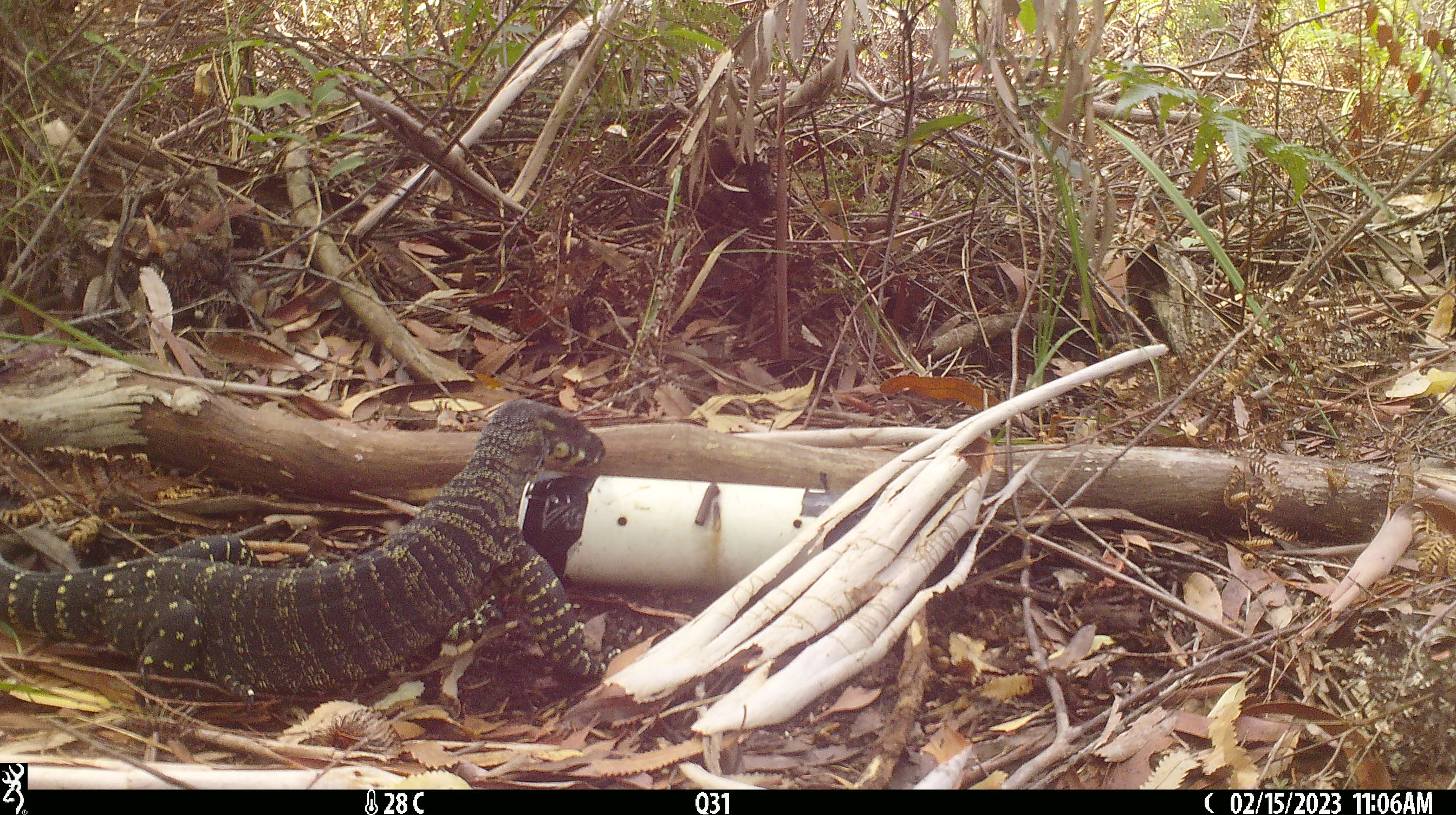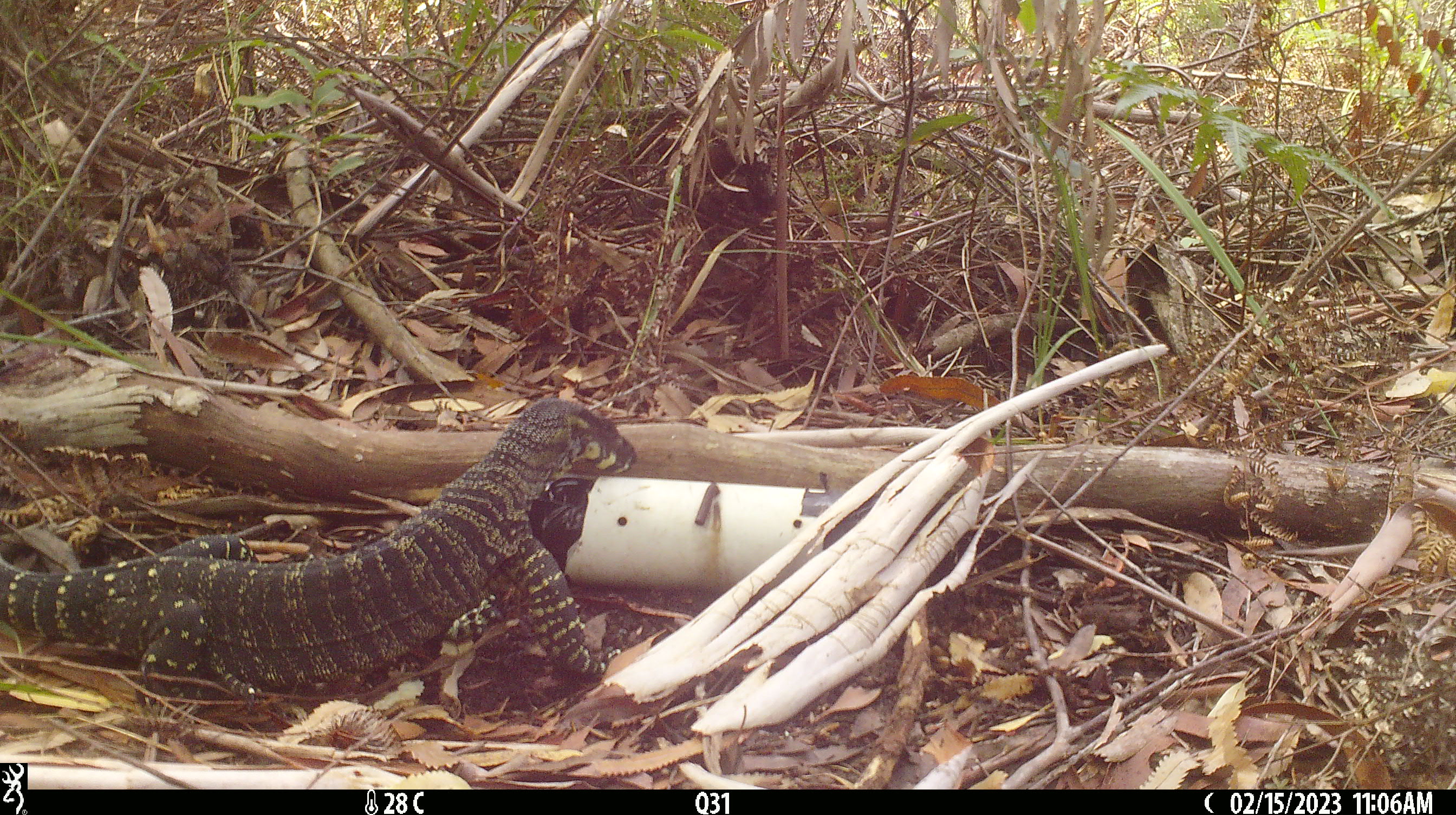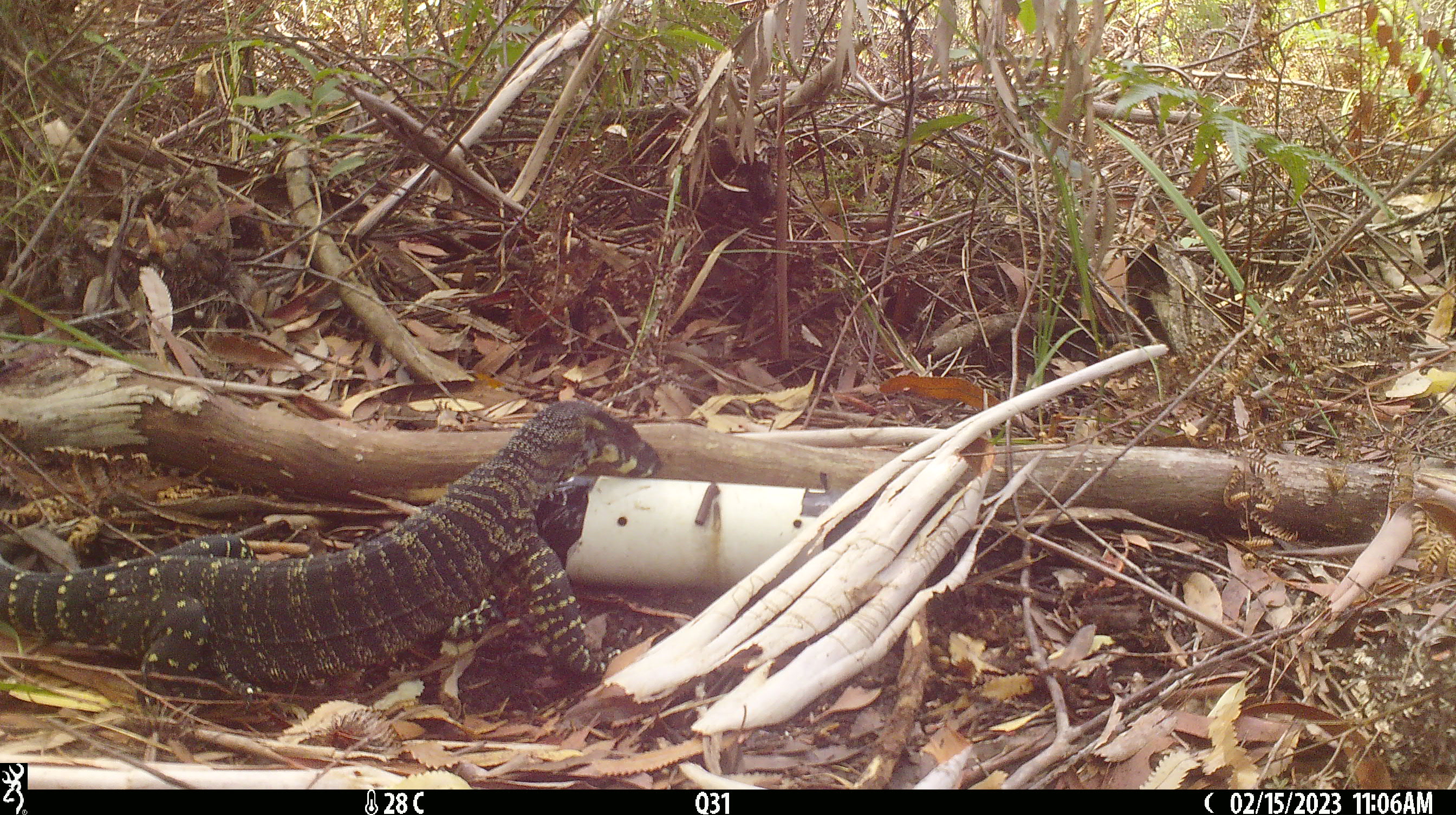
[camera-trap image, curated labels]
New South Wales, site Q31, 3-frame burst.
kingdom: Animalia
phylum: Chordata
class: Reptilia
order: Squamata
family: Varanidae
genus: Varanus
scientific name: Varanus varius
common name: lace monitor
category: goanna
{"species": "goanna (lace monitor) (Varanus varius)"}